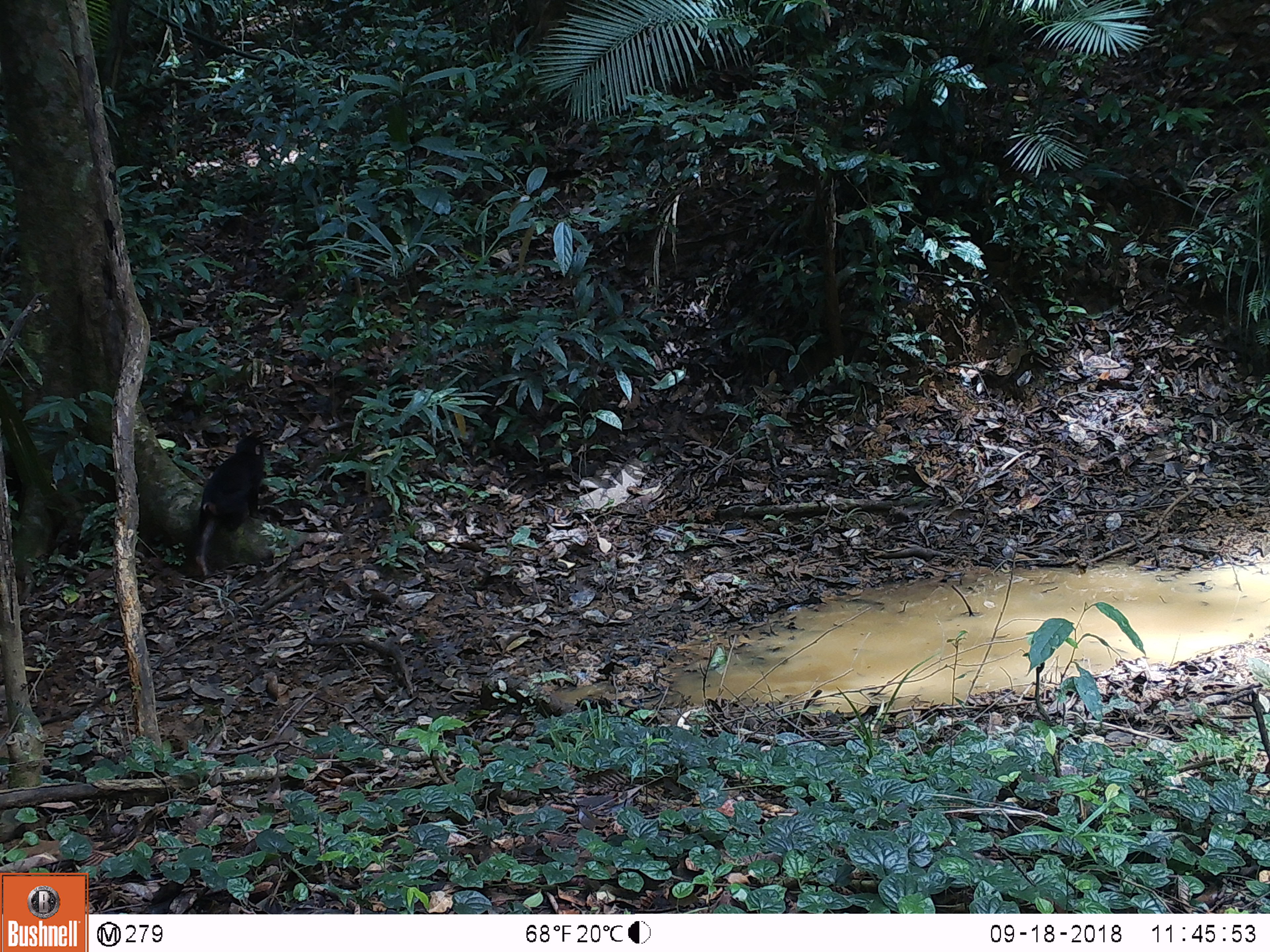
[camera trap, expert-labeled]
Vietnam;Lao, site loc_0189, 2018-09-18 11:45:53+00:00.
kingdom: Animalia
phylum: Chordata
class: Mammalia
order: Primates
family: Cercopithecidae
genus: Macaca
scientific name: Macaca arctoides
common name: stump-tailed macaque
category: stump tailed macaque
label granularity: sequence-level